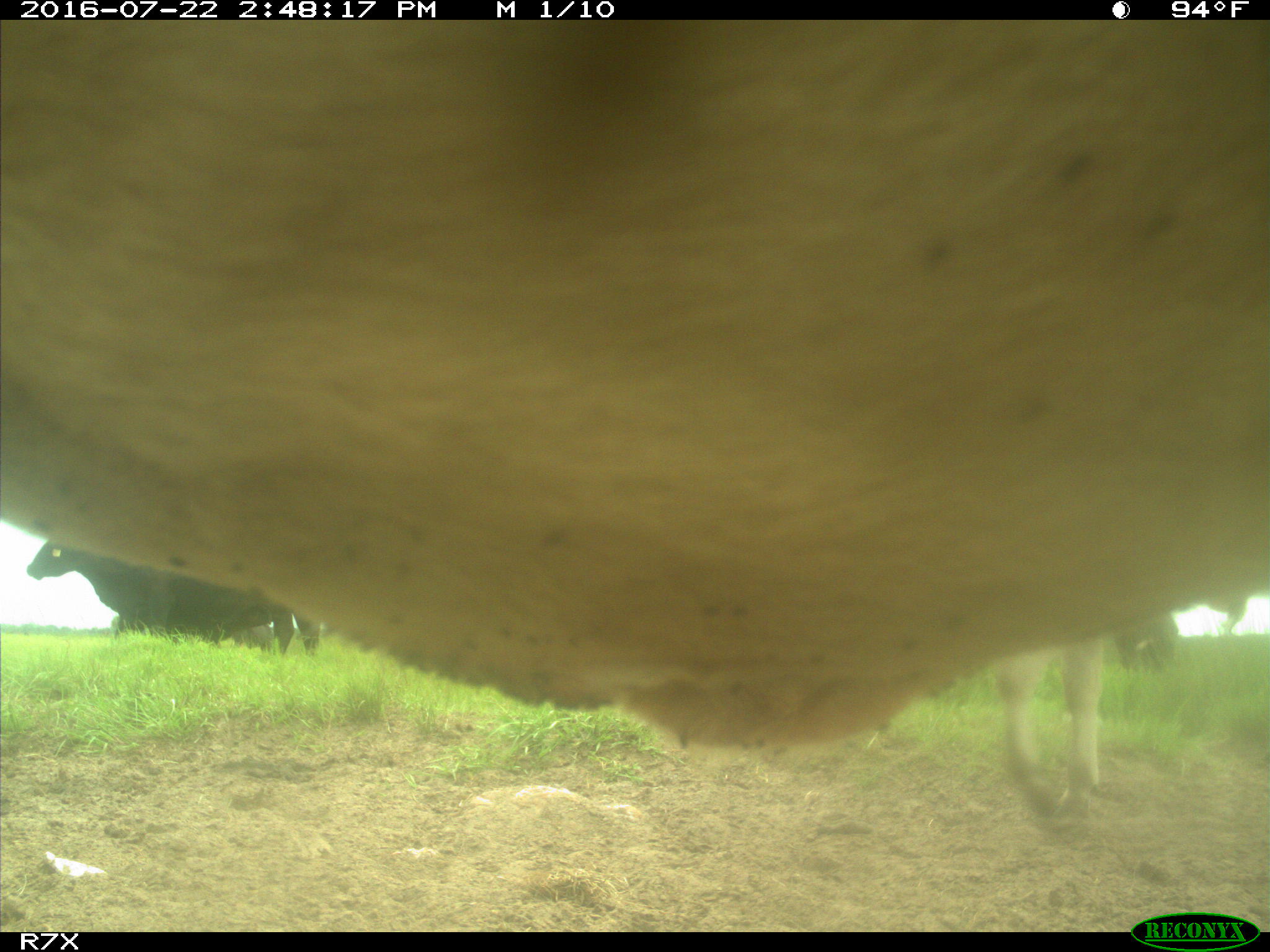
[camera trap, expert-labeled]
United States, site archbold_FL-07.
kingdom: Animalia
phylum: Chordata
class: Mammalia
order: Artiodactyla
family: Bovidae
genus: Bos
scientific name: Bos taurus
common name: domestic cow